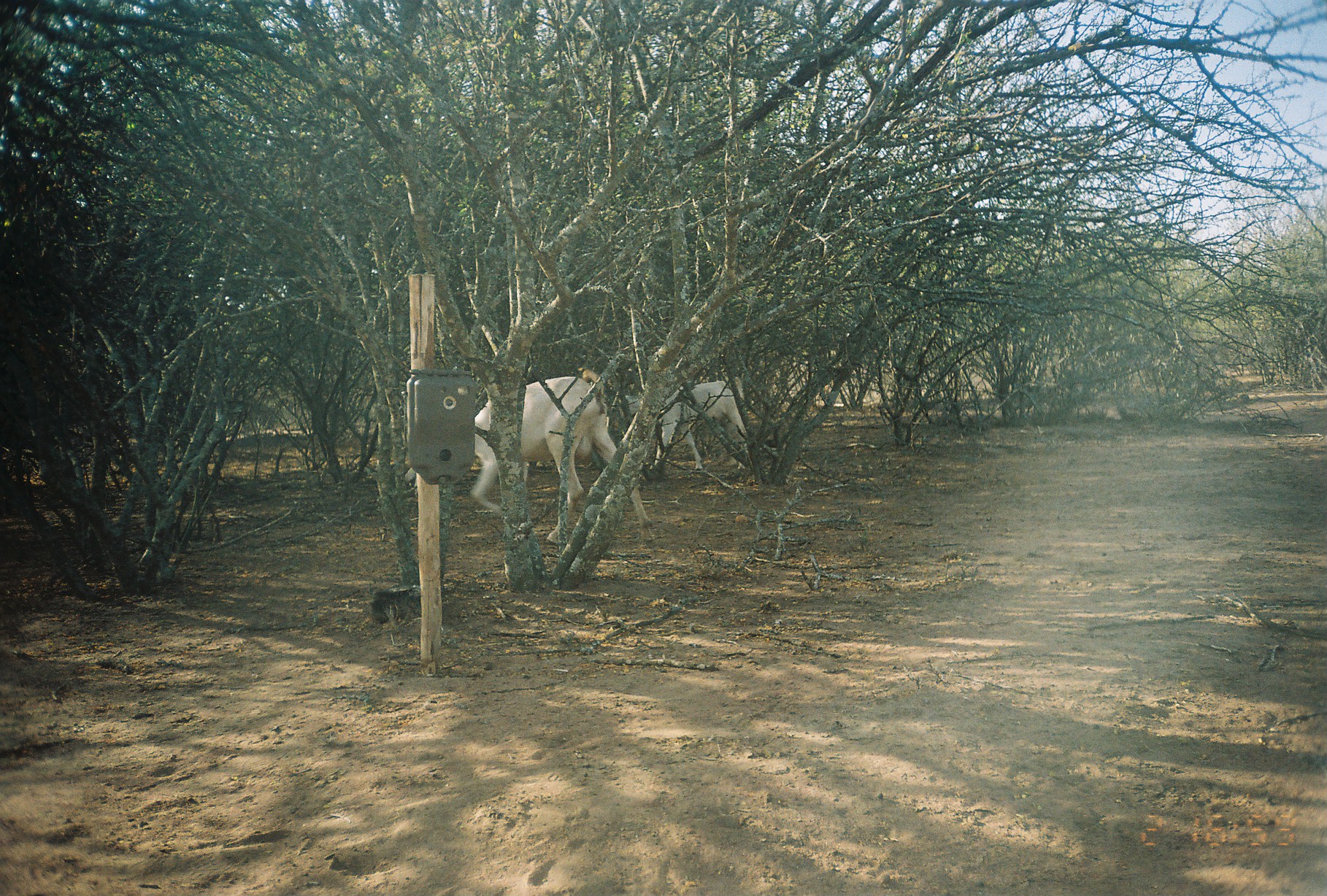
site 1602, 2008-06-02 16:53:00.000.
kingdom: Animalia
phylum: Chordata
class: Mammalia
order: Artiodactyla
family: Bovidae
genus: Capra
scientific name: Capra aegagrus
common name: wild goat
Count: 2.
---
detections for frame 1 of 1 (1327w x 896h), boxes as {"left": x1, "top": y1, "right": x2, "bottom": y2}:
capra aegagrus: {"left": 472, "top": 368, "right": 655, "bottom": 543}; {"left": 657, "top": 374, "right": 750, "bottom": 470}